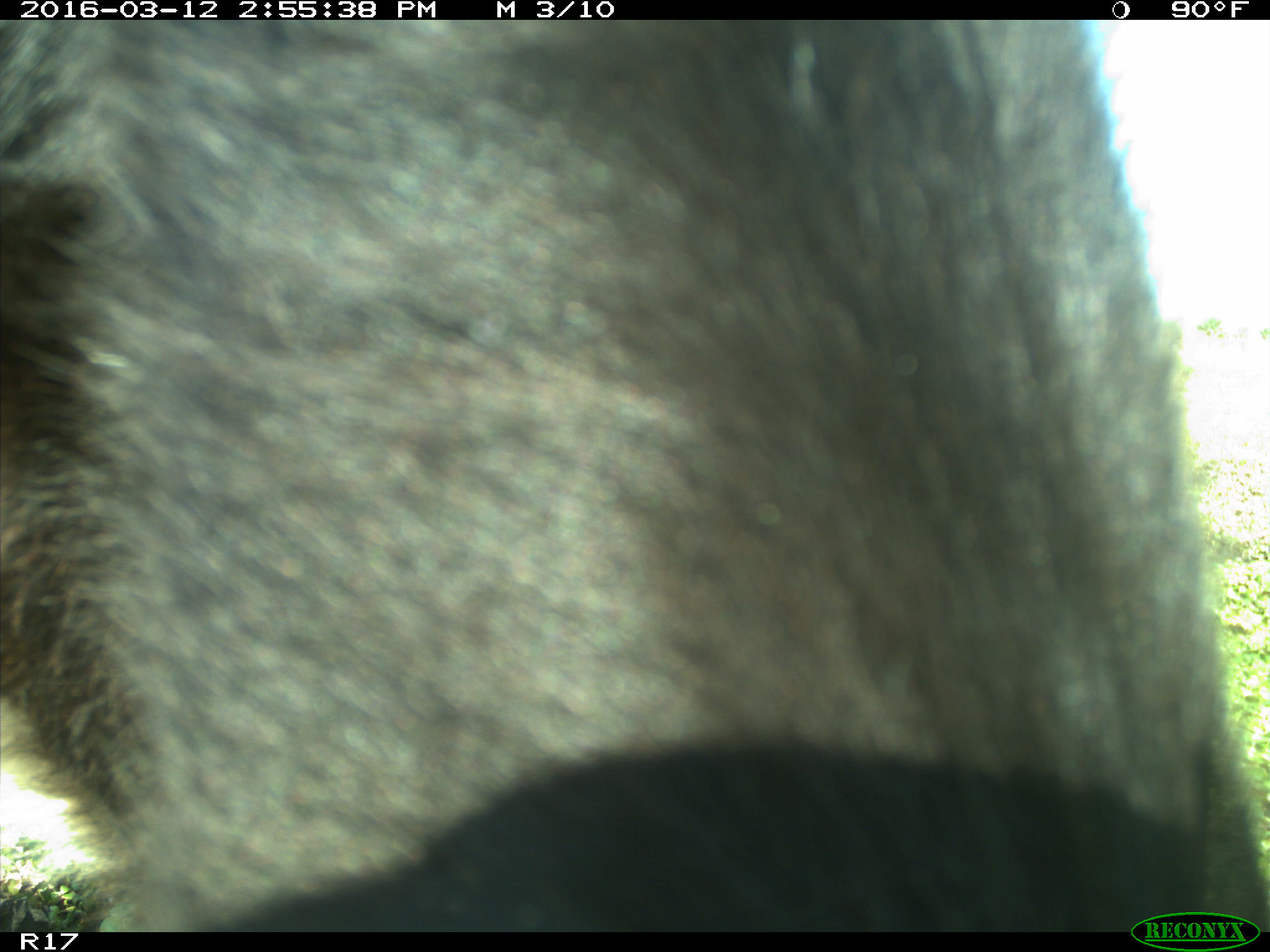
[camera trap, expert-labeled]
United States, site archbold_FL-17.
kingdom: Animalia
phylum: Chordata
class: Mammalia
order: Artiodactyla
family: Bovidae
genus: Bos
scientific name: Bos taurus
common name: domestic cow